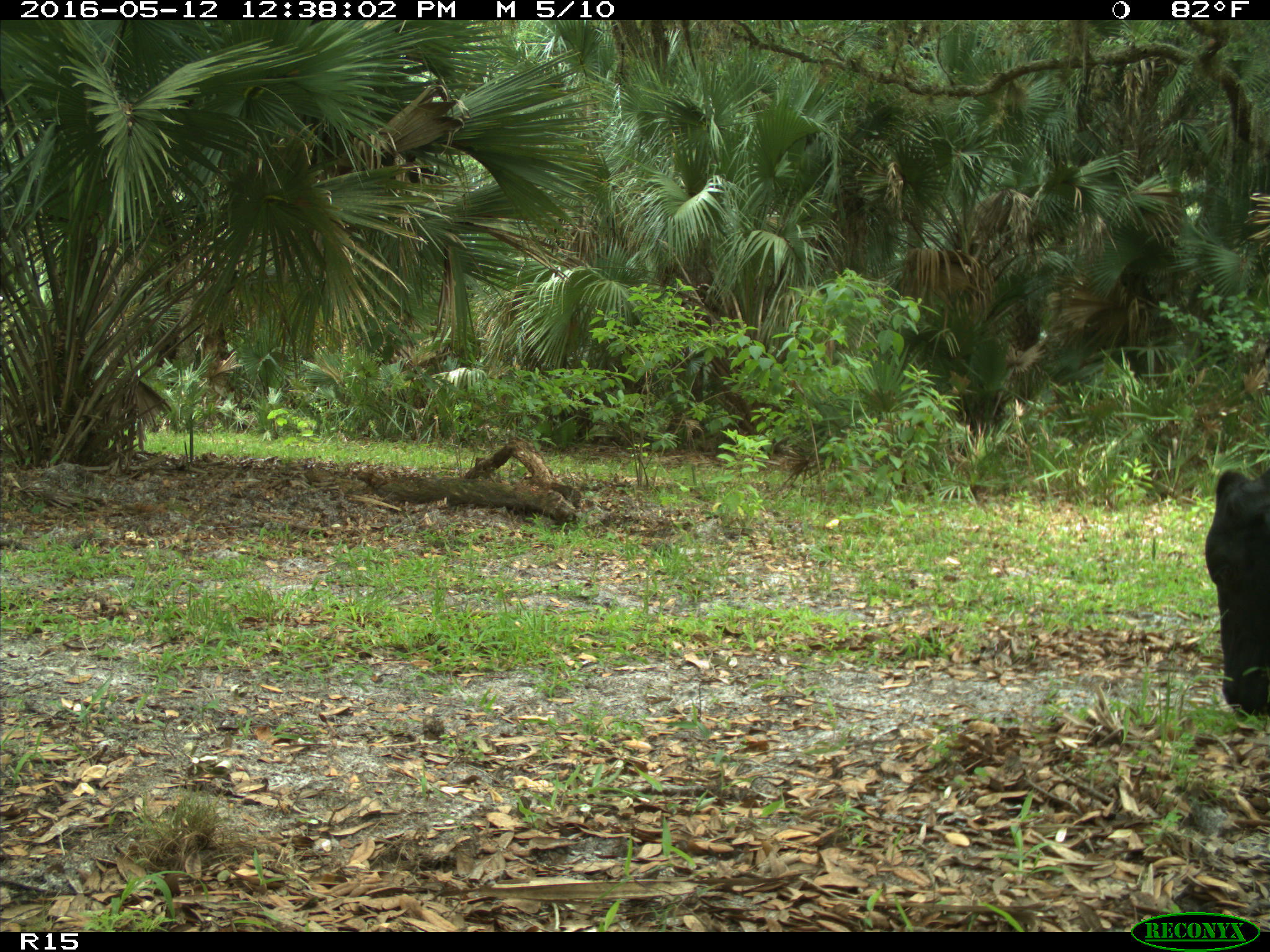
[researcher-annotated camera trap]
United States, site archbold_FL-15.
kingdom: Animalia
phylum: Chordata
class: Mammalia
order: Artiodactyla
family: Bovidae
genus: Bos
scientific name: Bos taurus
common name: domestic cow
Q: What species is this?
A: Bos taurus (domestic cow).